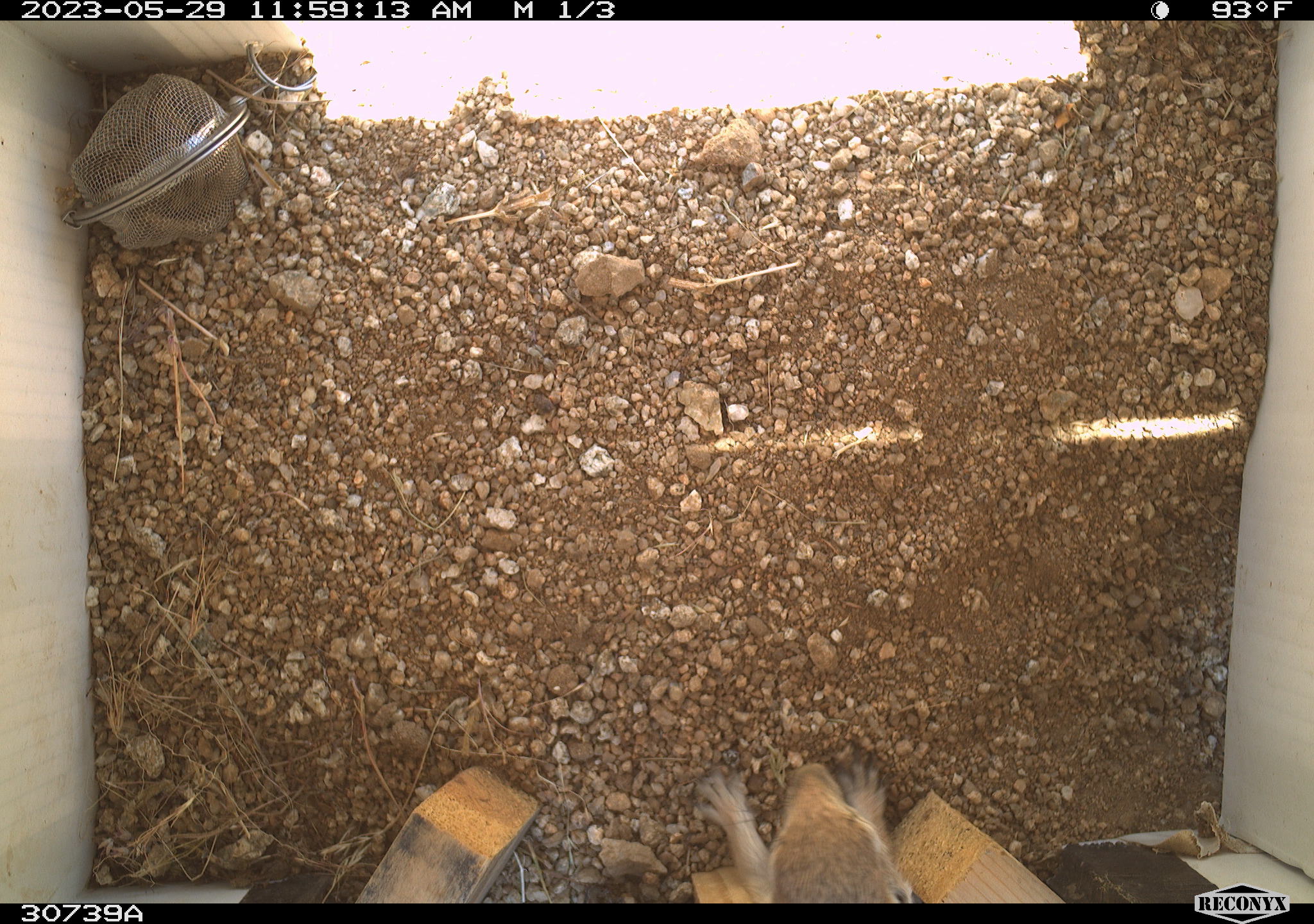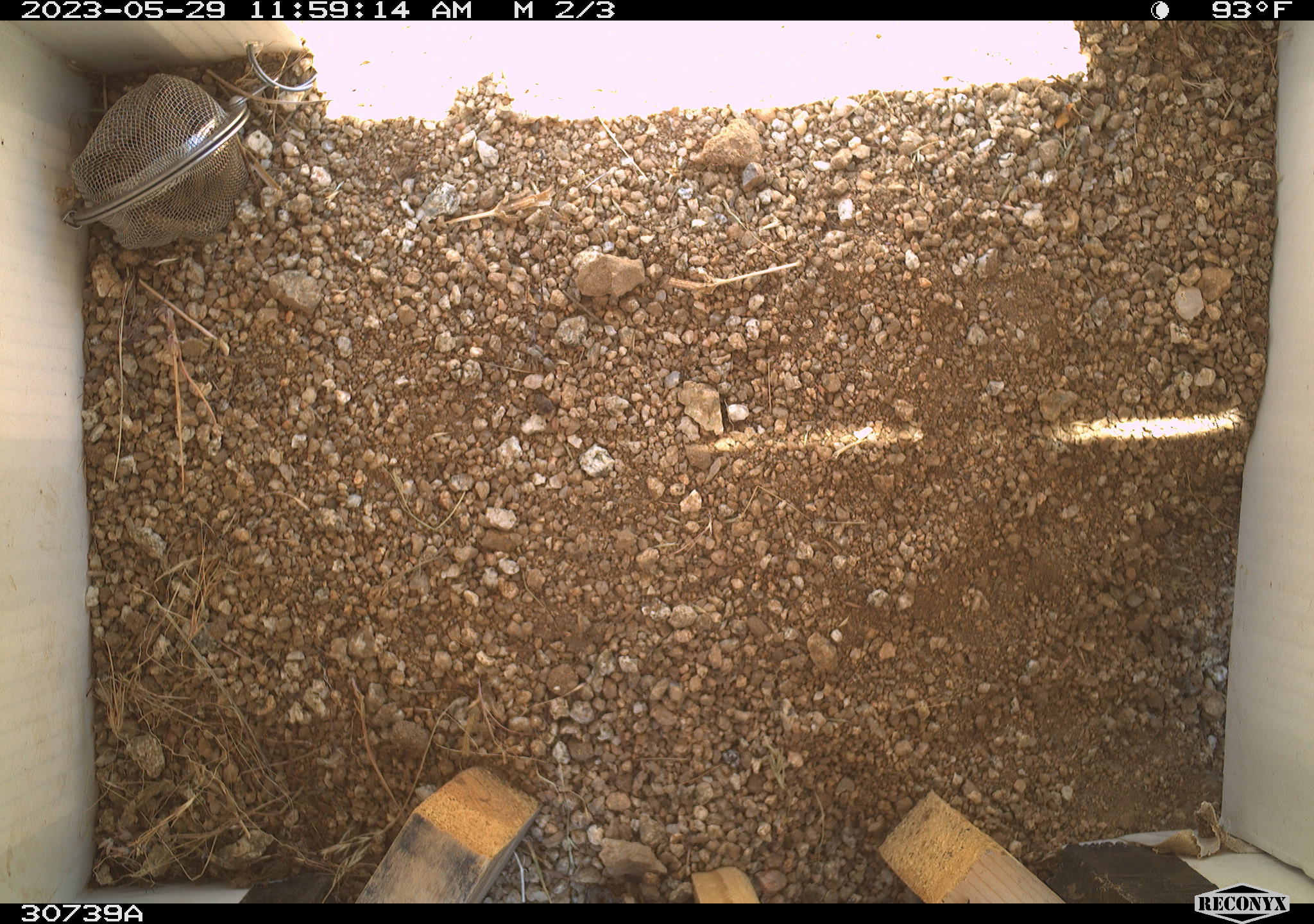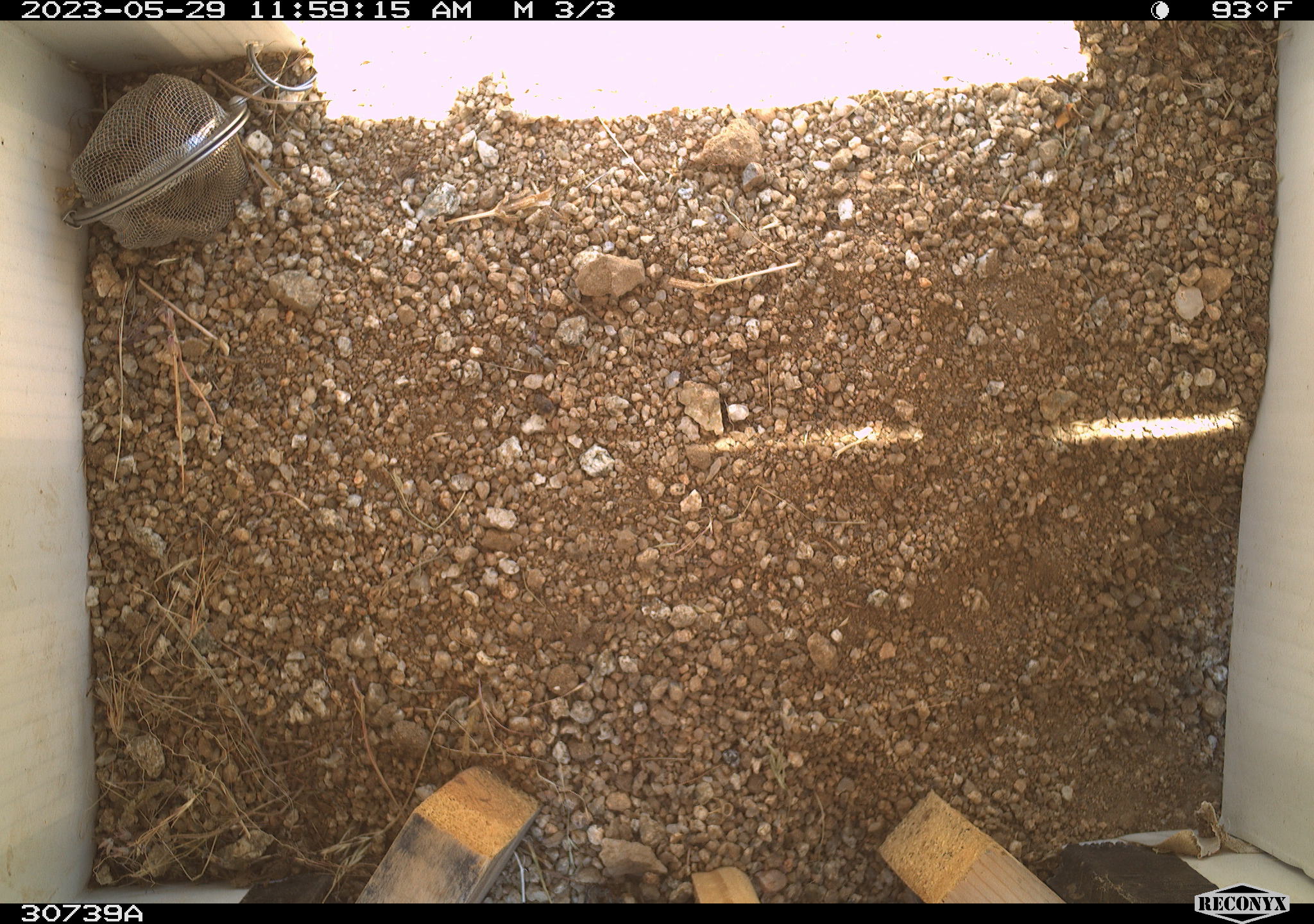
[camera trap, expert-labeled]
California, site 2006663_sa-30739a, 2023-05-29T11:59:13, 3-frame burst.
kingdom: Animalia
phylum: Chordata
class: Mammalia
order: Rodentia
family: Sciuridae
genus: Ammospermophilus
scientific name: Ammospermophilus leucurus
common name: white-tailed antelope squirrel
White-tailed antelope squirrel (Ammospermophilus leucurus).